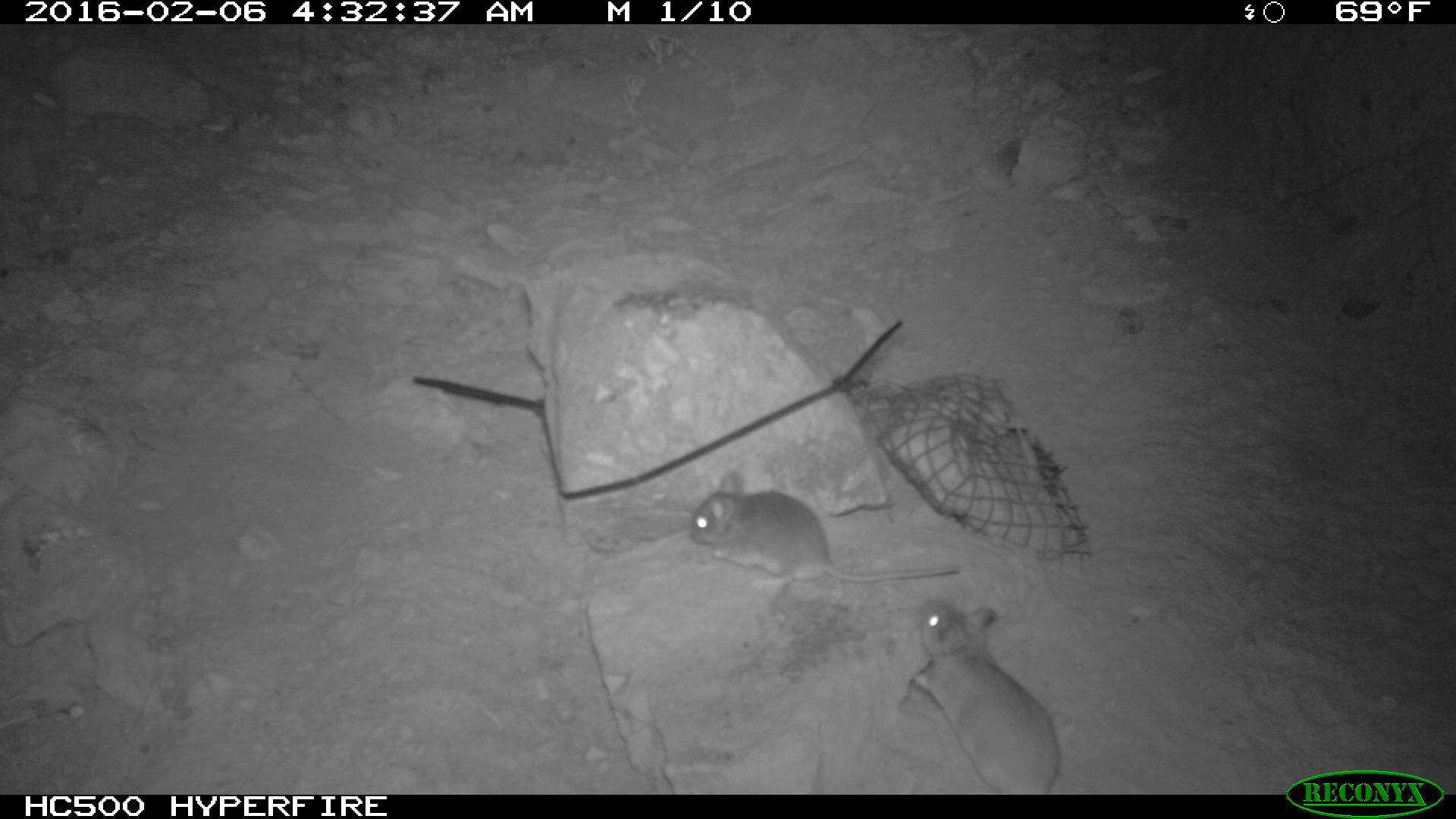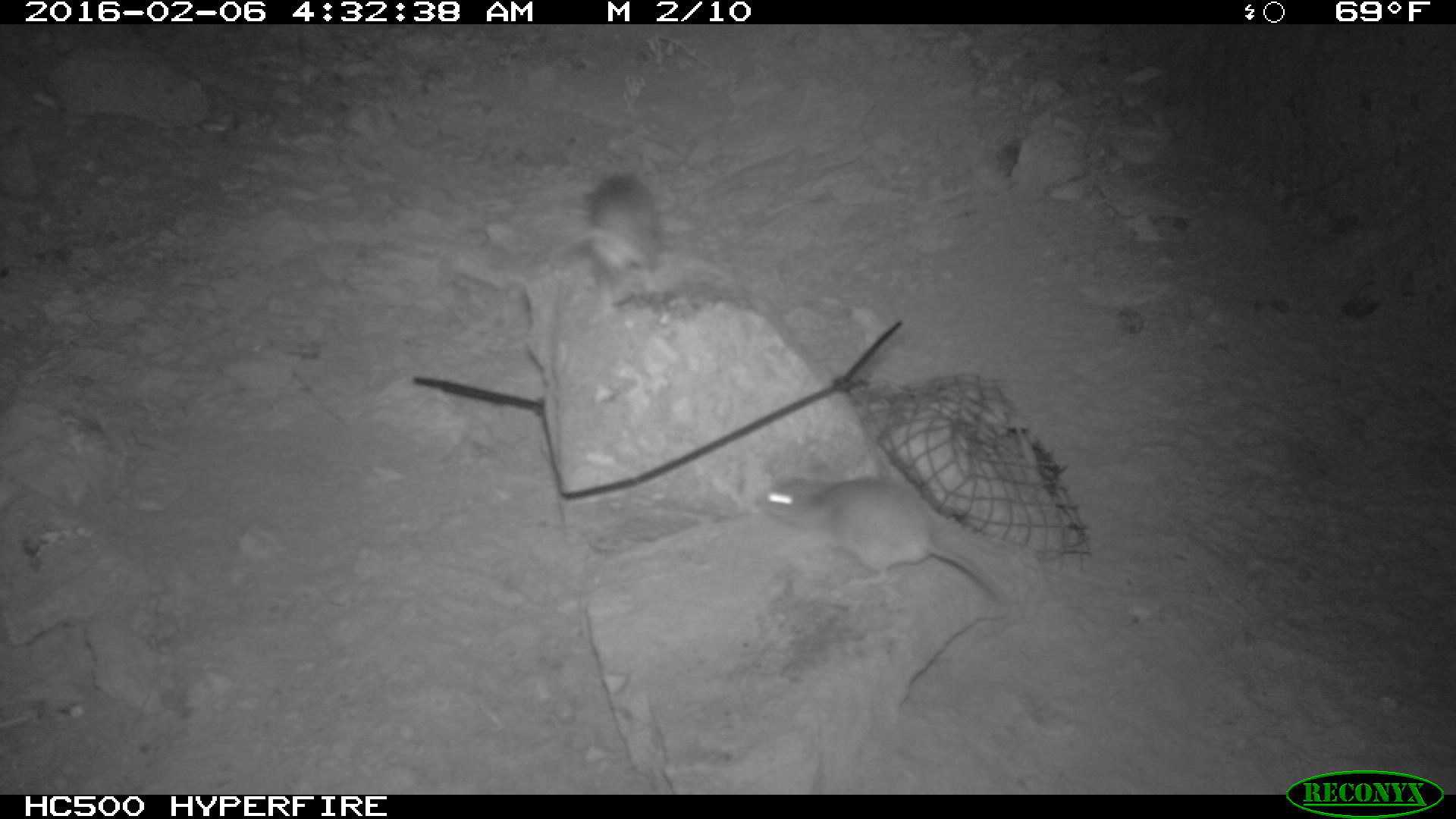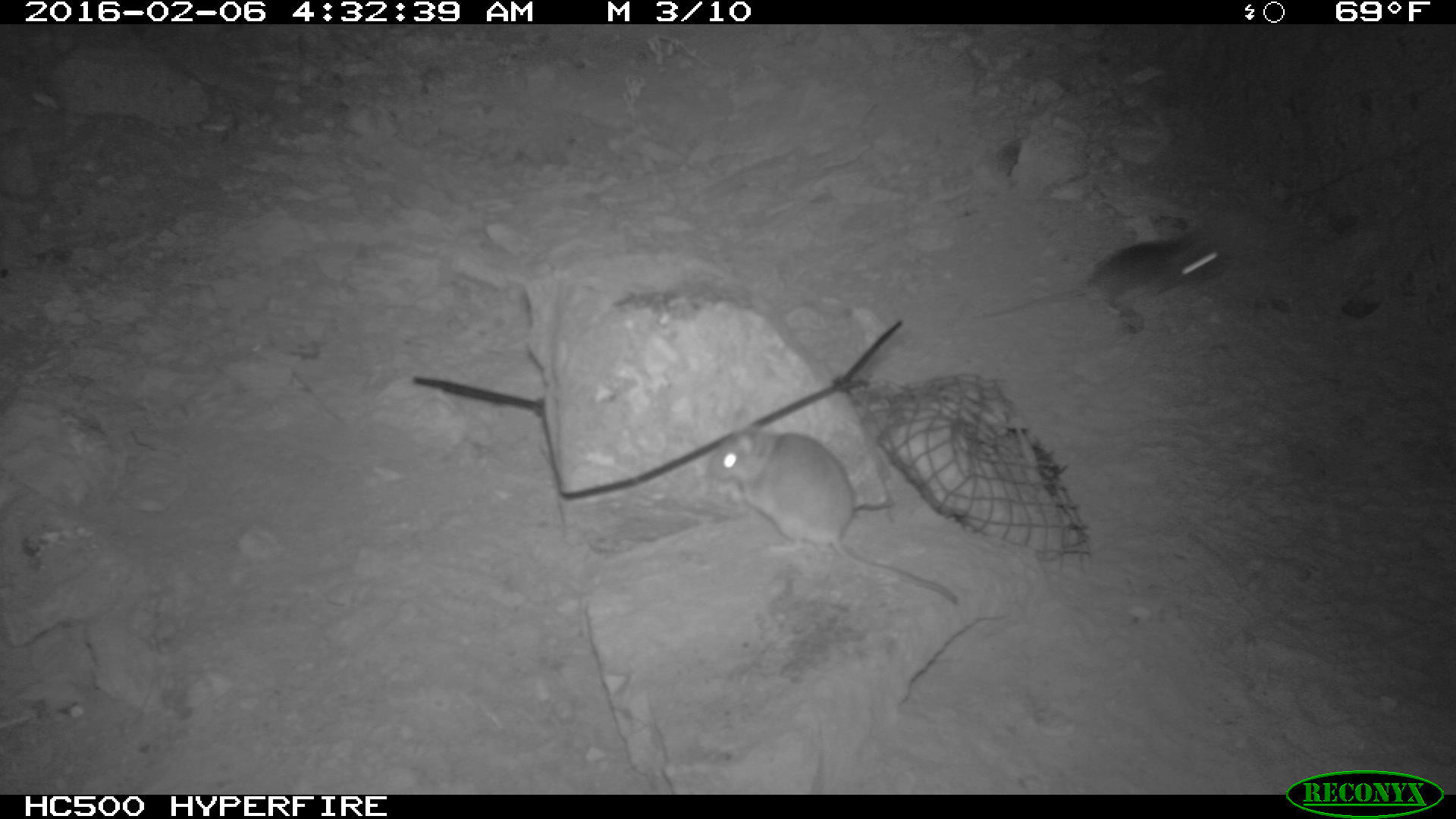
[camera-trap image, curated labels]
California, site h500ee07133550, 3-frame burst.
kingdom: Animalia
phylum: Chordata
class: Mammalia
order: Rodentia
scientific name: Rodentia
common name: rodent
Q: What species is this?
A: Rodent (Rodentia).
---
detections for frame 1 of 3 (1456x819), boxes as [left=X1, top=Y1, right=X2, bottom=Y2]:
rodent: [left=686, top=469, right=961, bottom=592]; [left=909, top=597, right=1061, bottom=790]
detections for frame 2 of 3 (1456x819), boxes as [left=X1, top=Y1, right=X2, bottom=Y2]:
rodent: [left=755, top=475, right=1015, bottom=607]; [left=576, top=166, right=660, bottom=276]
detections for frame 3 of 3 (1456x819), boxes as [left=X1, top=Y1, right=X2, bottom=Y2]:
rodent: [left=708, top=425, right=962, bottom=609]; [left=969, top=229, right=1225, bottom=337]